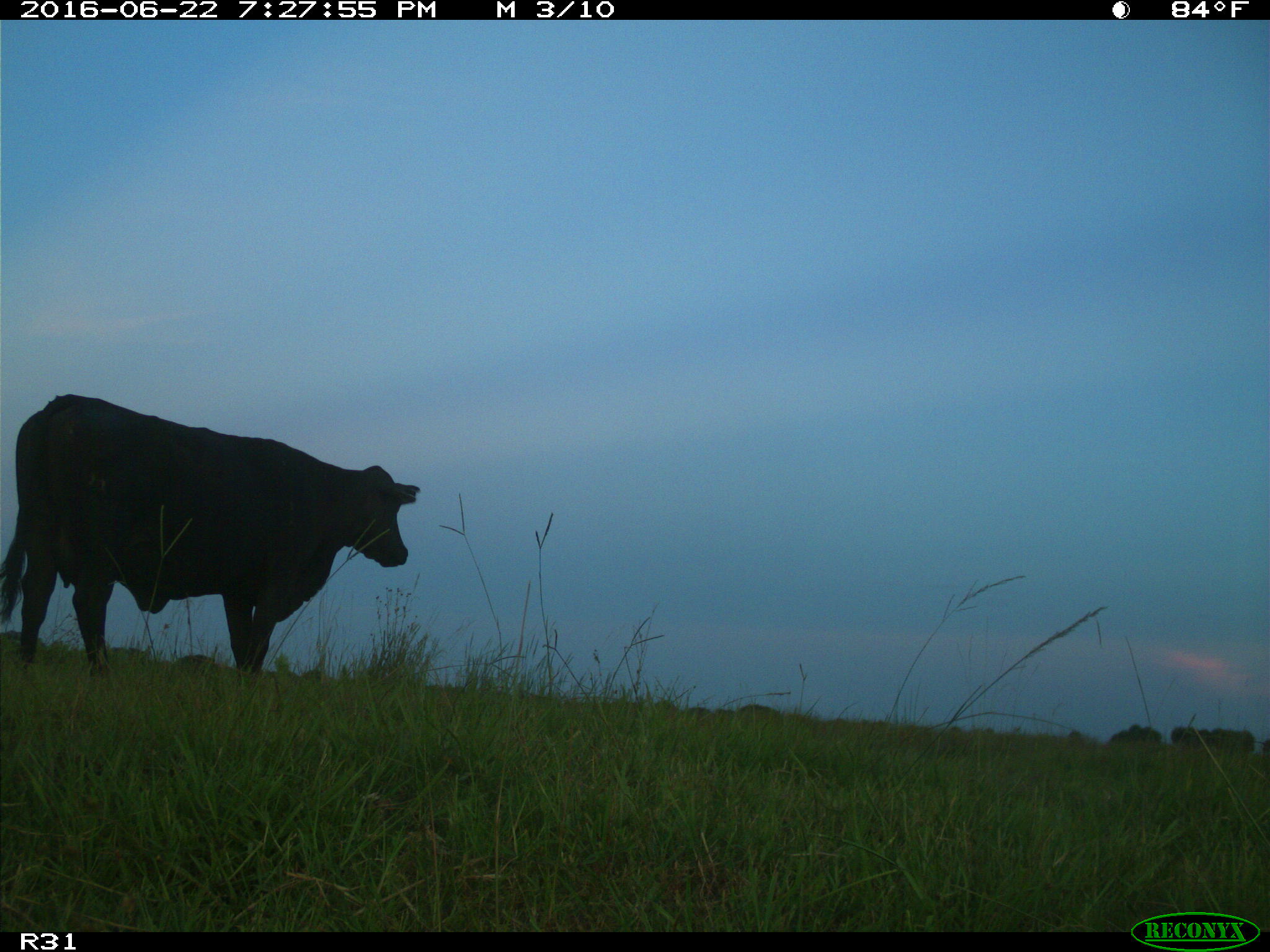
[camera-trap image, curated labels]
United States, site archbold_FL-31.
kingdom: Animalia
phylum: Chordata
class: Mammalia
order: Artiodactyla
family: Bovidae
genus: Bos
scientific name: Bos taurus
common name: domestic cow